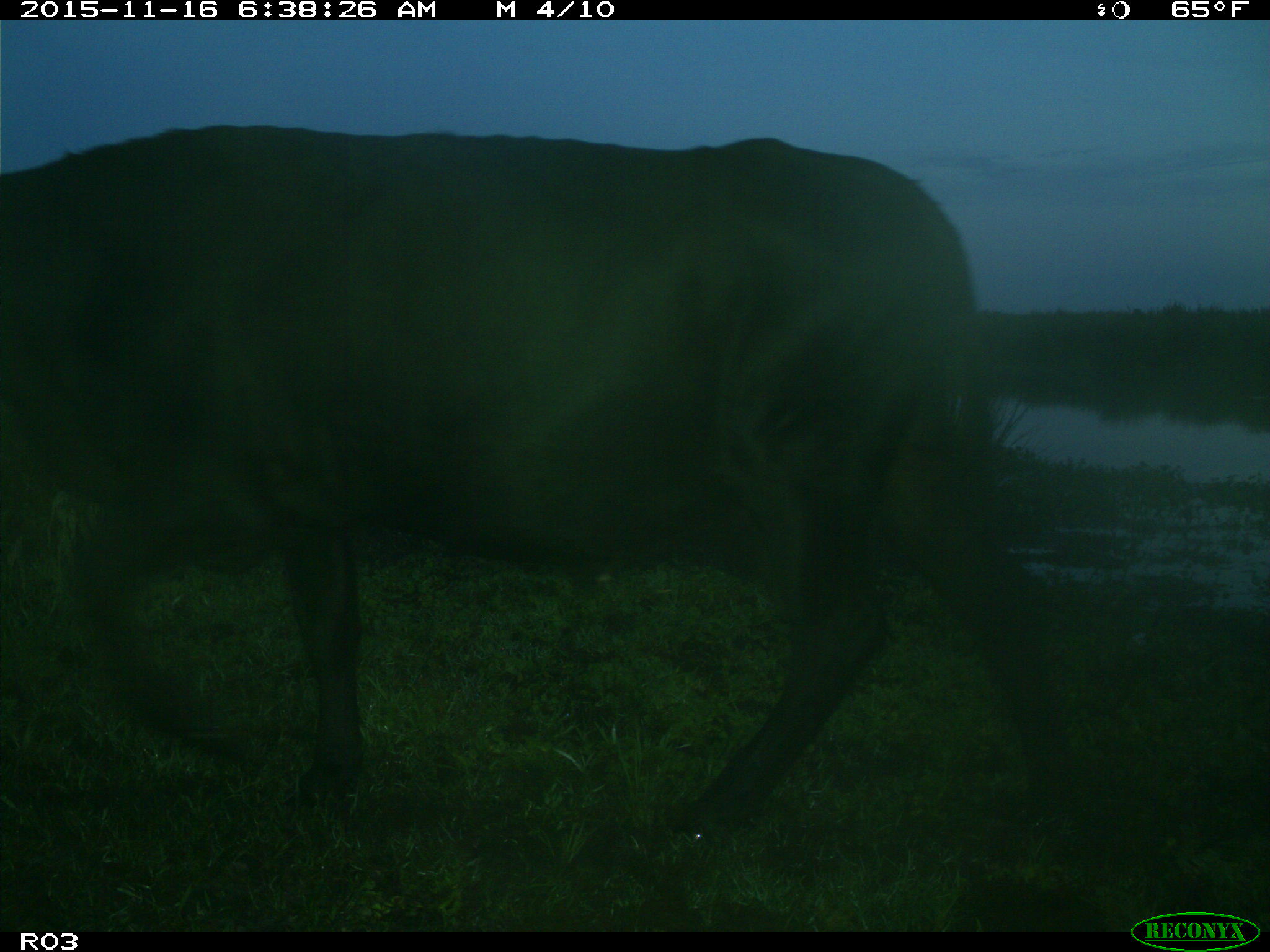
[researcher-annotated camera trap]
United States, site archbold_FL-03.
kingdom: Animalia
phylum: Chordata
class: Mammalia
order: Artiodactyla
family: Bovidae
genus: Bos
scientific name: Bos taurus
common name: domestic cow